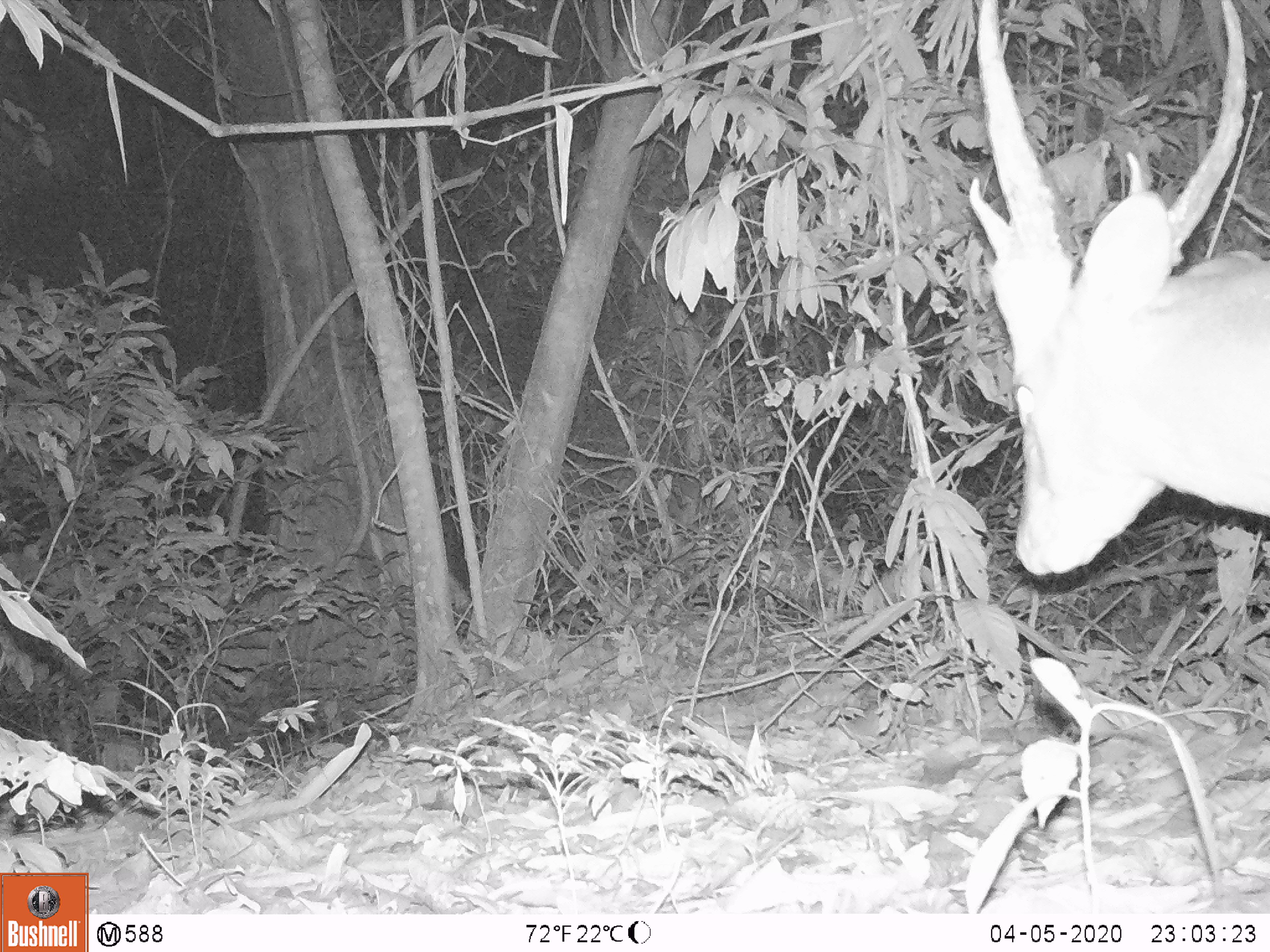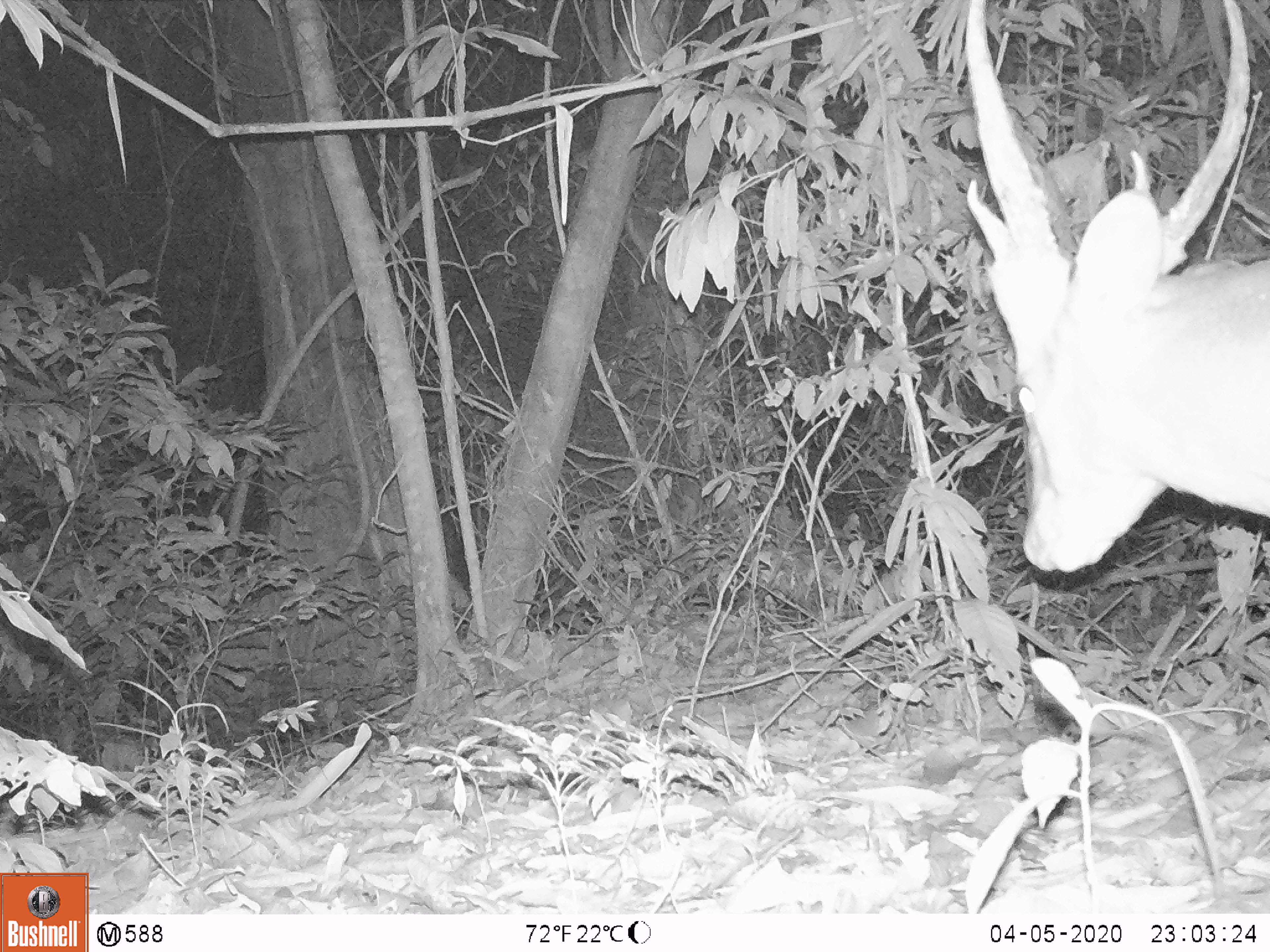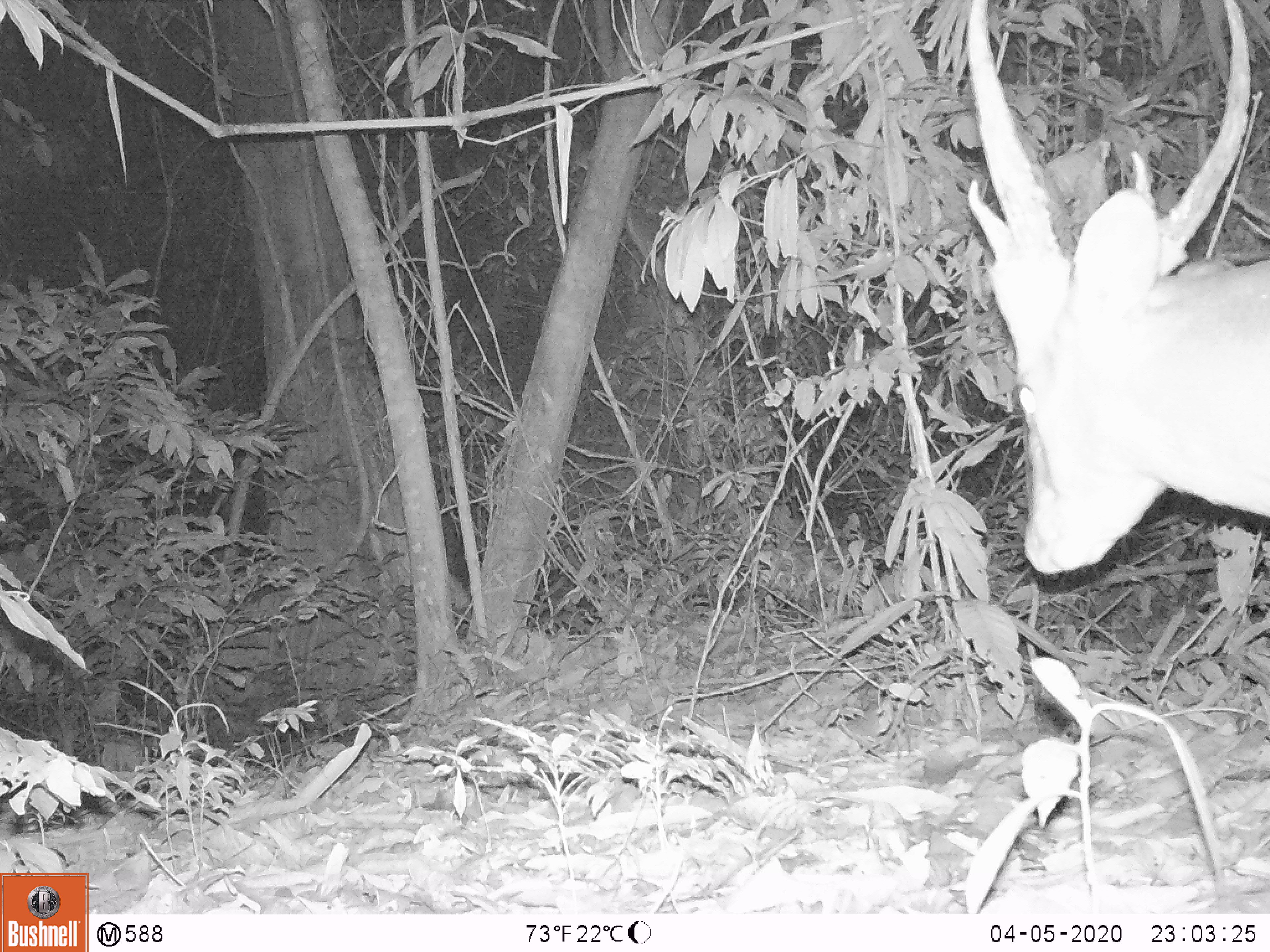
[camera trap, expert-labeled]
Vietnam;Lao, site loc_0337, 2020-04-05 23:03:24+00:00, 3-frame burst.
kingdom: Animalia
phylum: Chordata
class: Mammalia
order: Artiodactyla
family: Cervidae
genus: Muntiacus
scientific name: Muntiacus vuquangensis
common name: large-antlered muntjac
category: large antlered muntjac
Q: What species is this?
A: Large antlered muntjac (large-antlered muntjac) (Muntiacus vuquangensis).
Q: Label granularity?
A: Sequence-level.